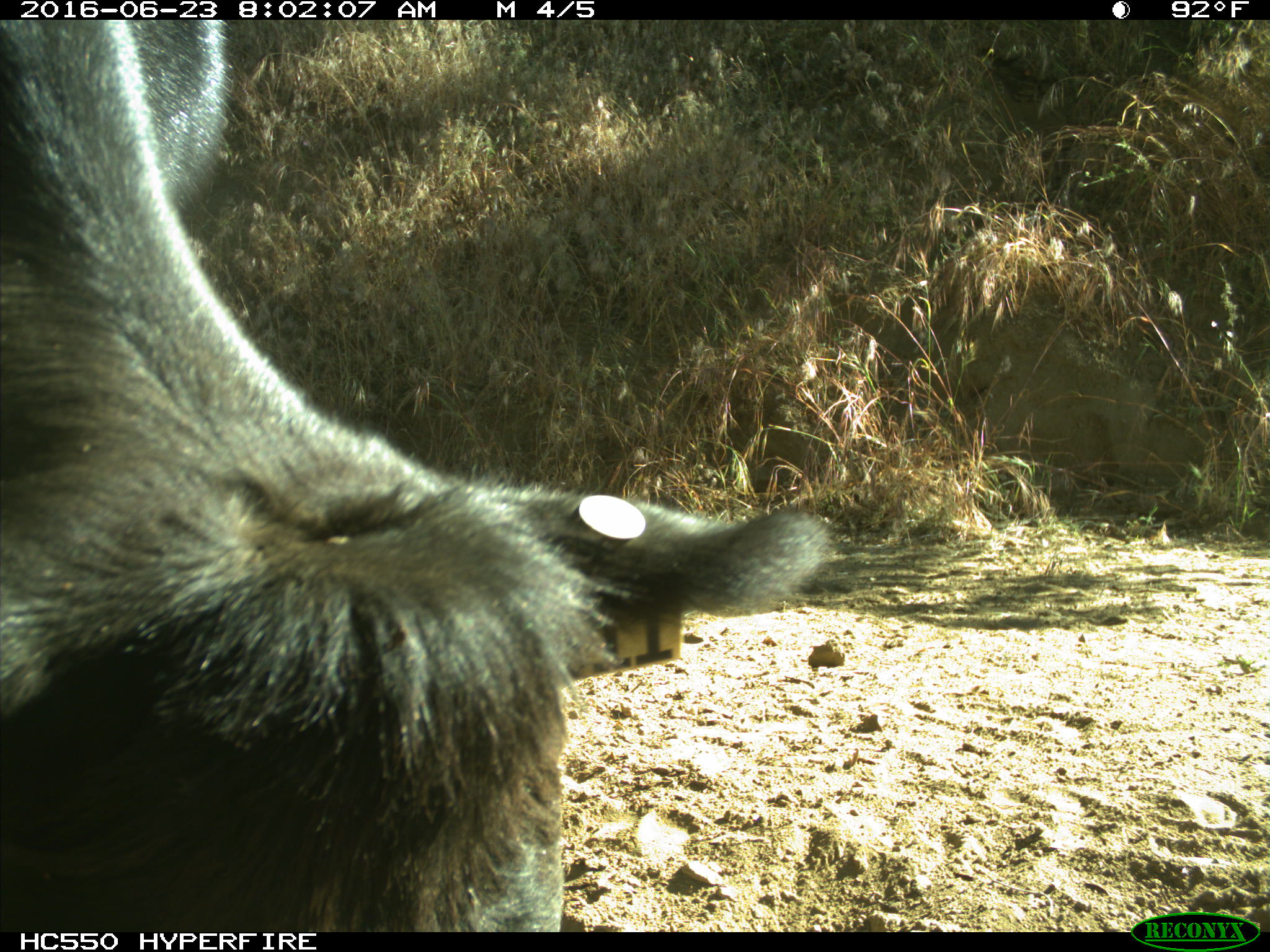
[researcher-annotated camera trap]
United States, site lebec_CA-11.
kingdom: Animalia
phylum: Chordata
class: Mammalia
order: Artiodactyla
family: Bovidae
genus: Bos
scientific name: Bos taurus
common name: domestic cow